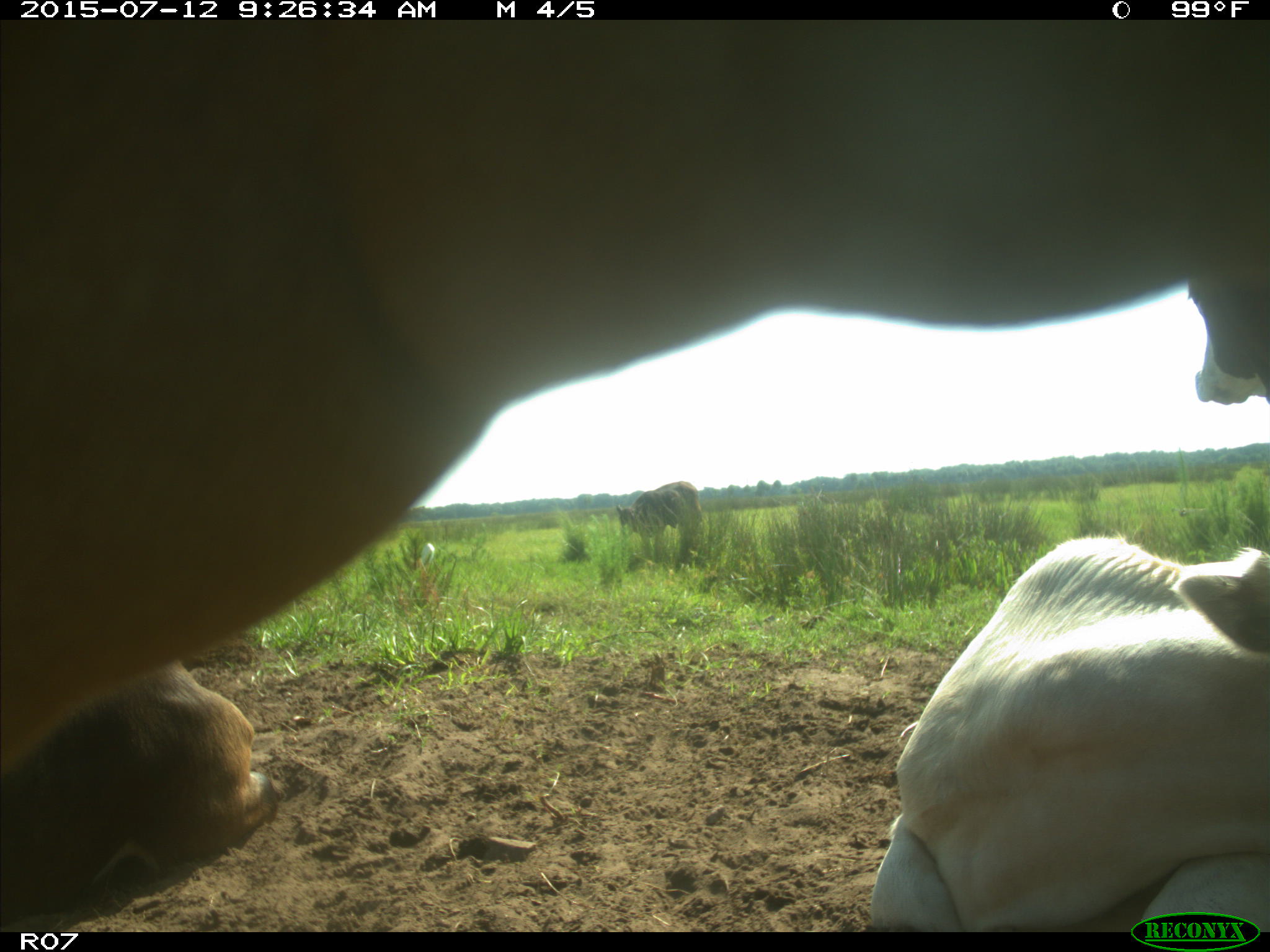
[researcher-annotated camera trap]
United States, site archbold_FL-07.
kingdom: Animalia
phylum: Chordata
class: Mammalia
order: Artiodactyla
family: Bovidae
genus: Bos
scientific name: Bos taurus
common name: domestic cow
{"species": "Bos taurus (domestic cow)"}